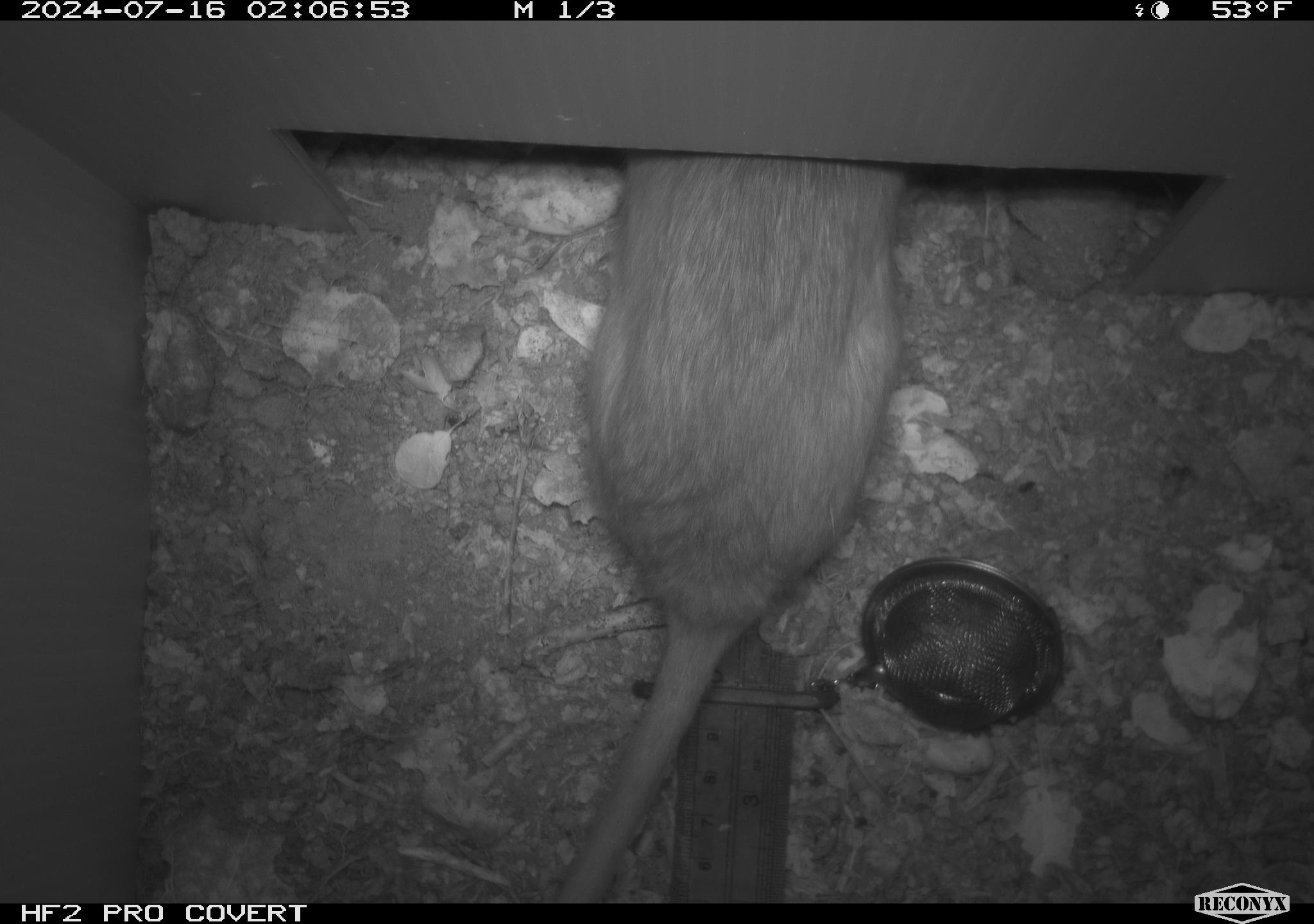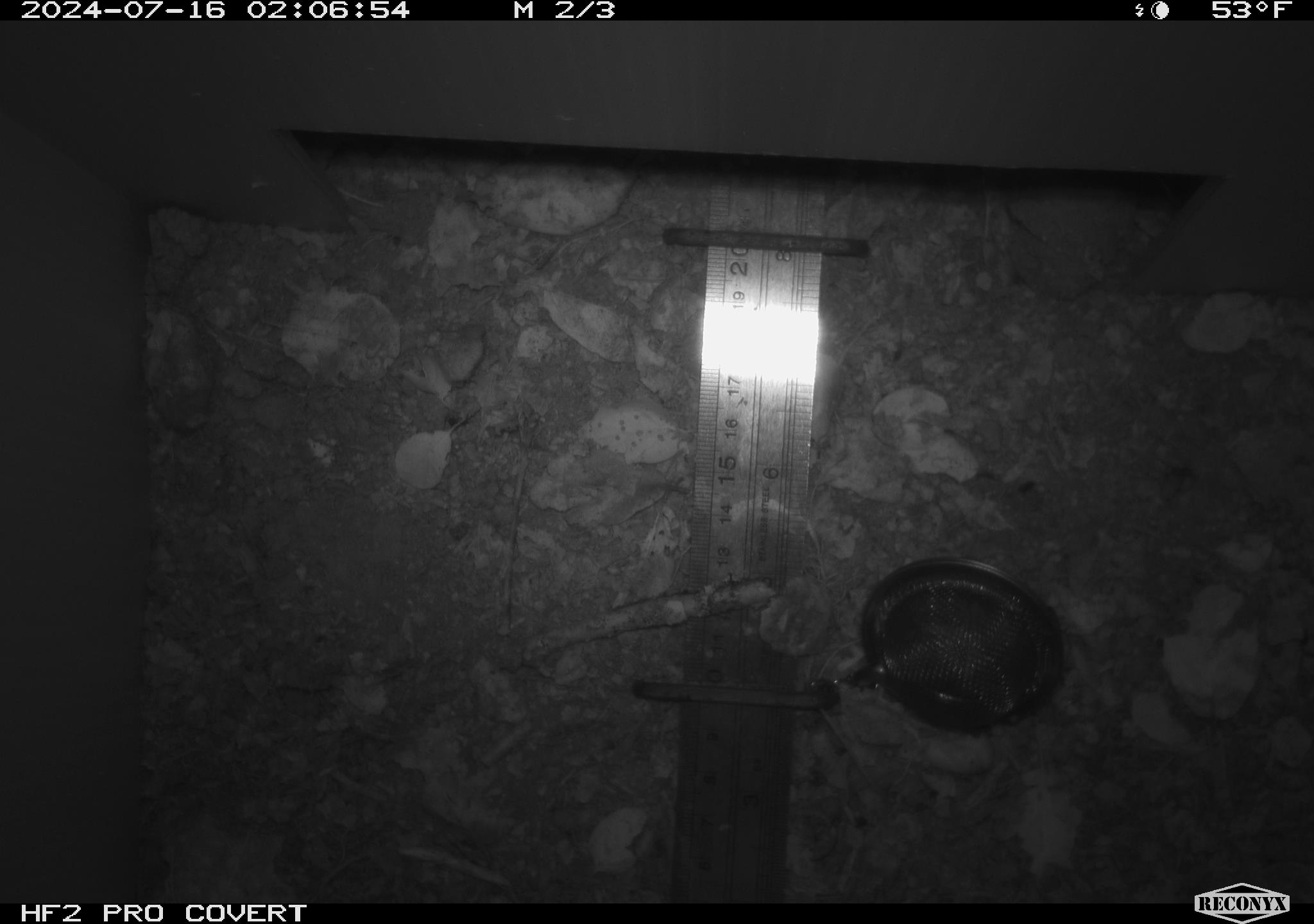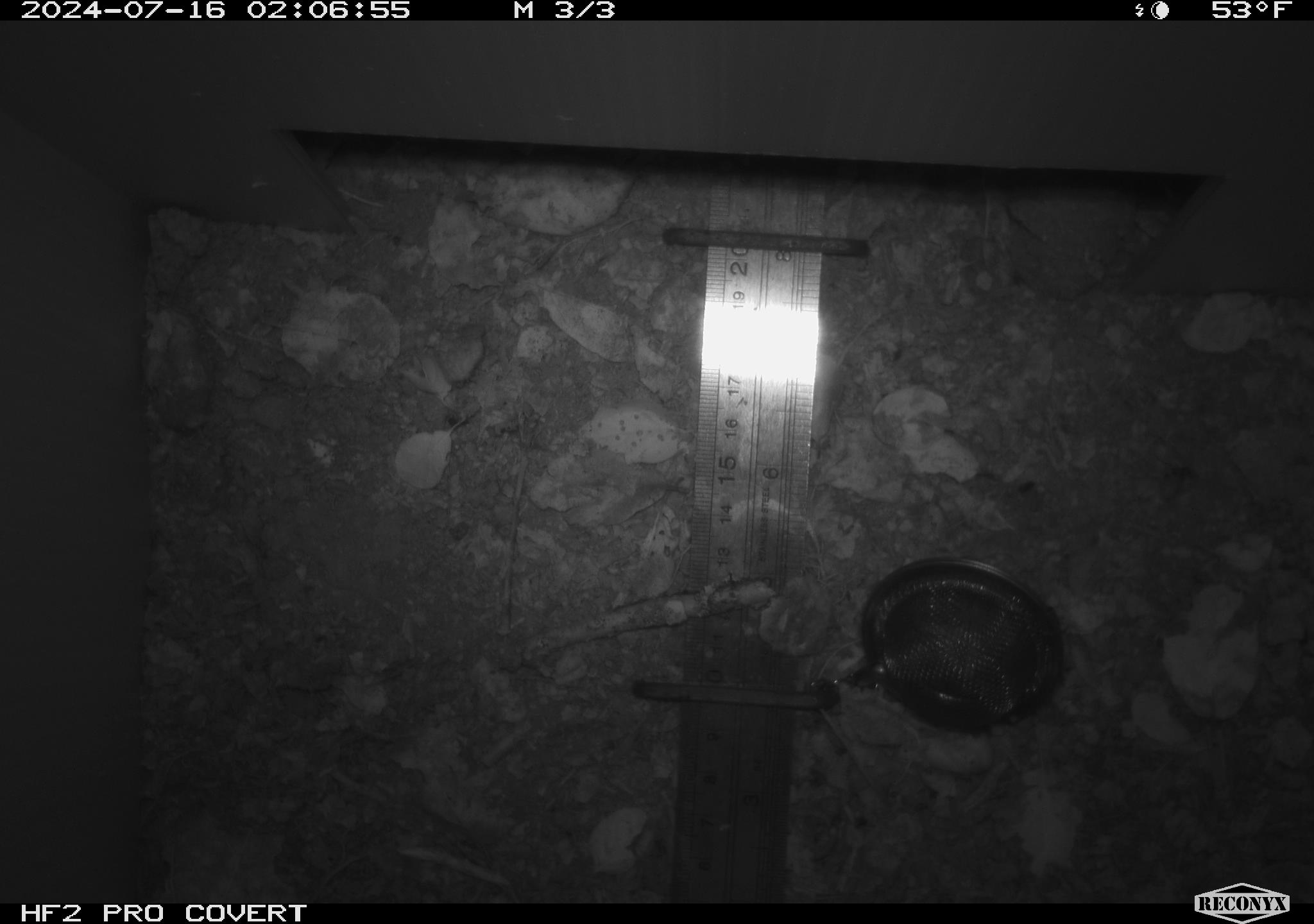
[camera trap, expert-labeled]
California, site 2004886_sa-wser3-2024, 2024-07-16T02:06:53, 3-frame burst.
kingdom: Animalia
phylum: Chordata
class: Mammalia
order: Rodentia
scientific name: Rodentia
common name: woodrat or rat or mouse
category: woodrat or rat or mouse species